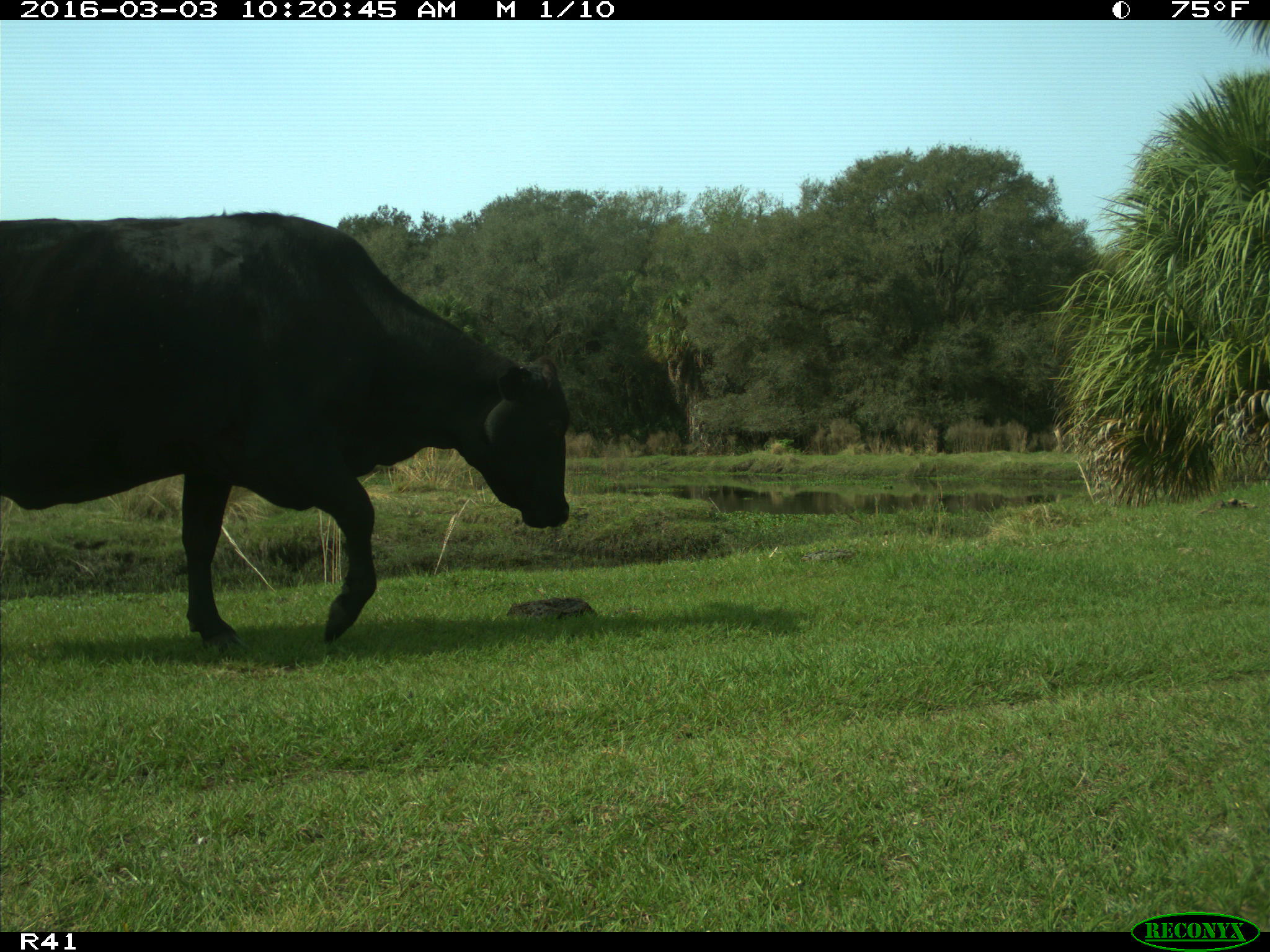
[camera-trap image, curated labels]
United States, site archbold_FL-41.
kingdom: Animalia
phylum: Chordata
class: Mammalia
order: Artiodactyla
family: Bovidae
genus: Bos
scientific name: Bos taurus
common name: domestic cow